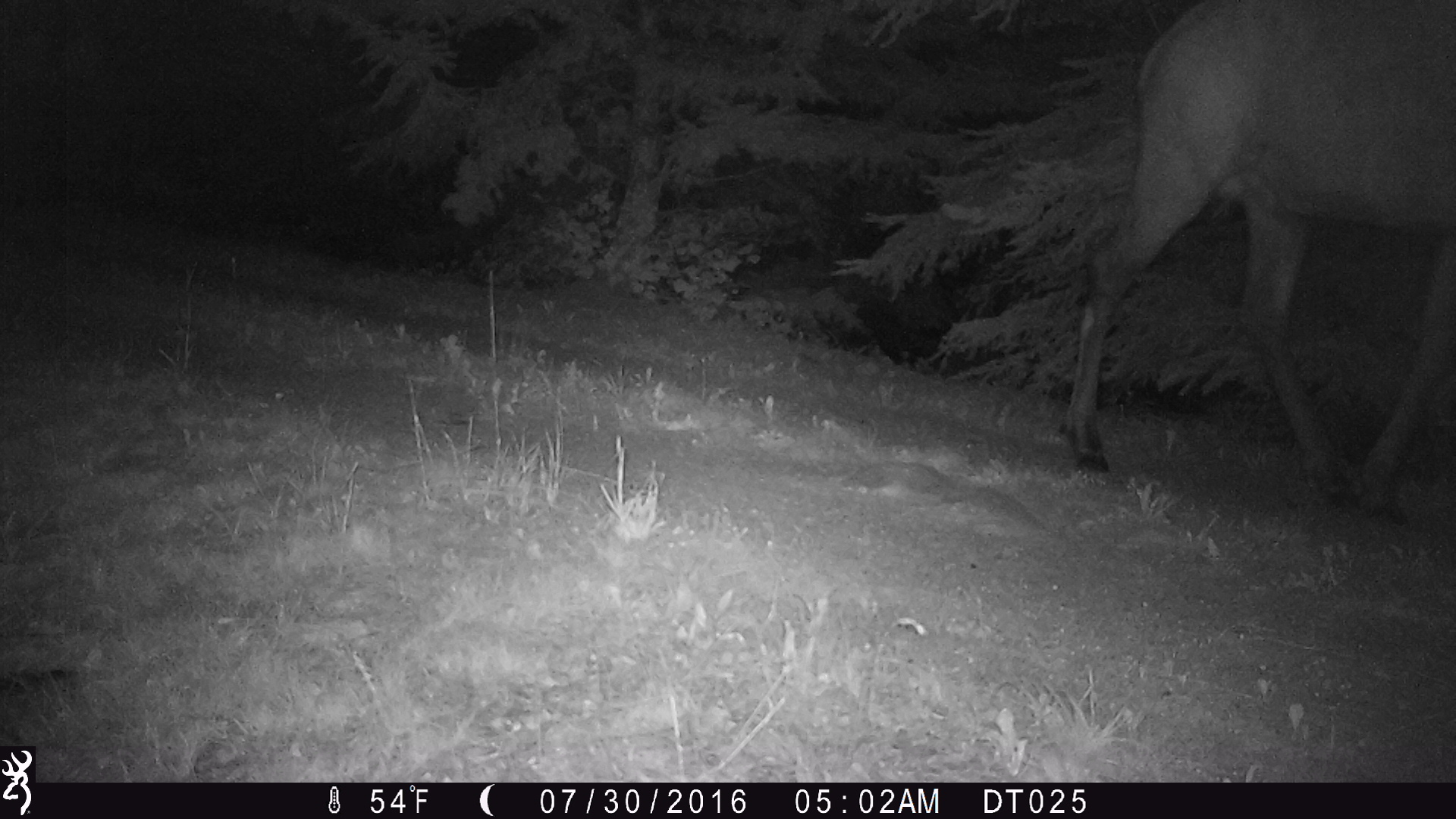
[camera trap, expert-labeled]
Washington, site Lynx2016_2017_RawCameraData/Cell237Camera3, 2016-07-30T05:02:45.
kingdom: Animalia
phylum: Chordata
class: Mammalia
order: Artiodactyla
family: Cervidae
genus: Cervus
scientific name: Cervus canadensis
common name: elk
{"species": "Cervus canadensis (elk)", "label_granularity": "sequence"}